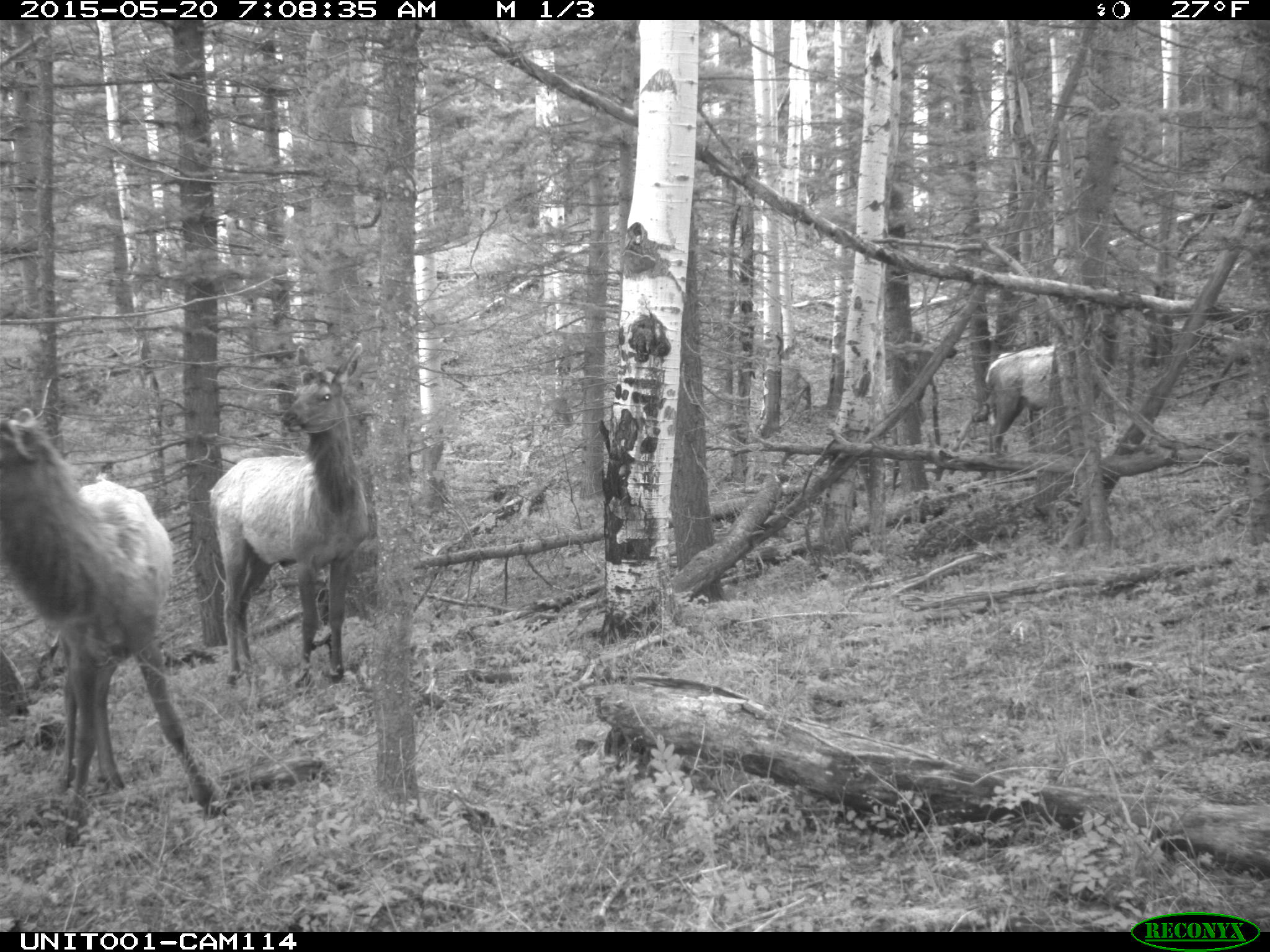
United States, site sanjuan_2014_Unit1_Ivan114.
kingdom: Animalia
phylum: Chordata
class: Mammalia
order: Artiodactyla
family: Cervidae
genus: Cervus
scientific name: Cervus elaphus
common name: red deer